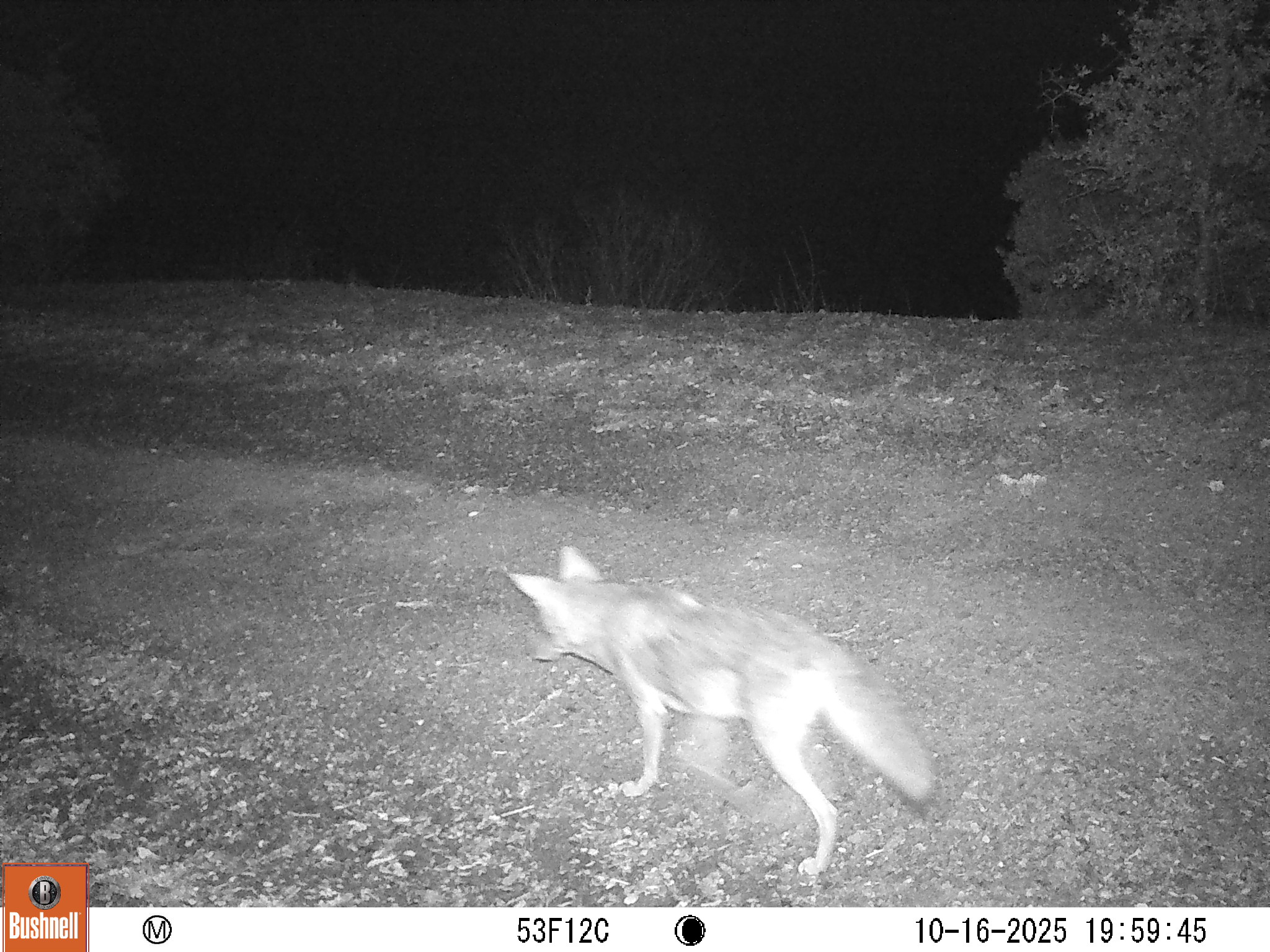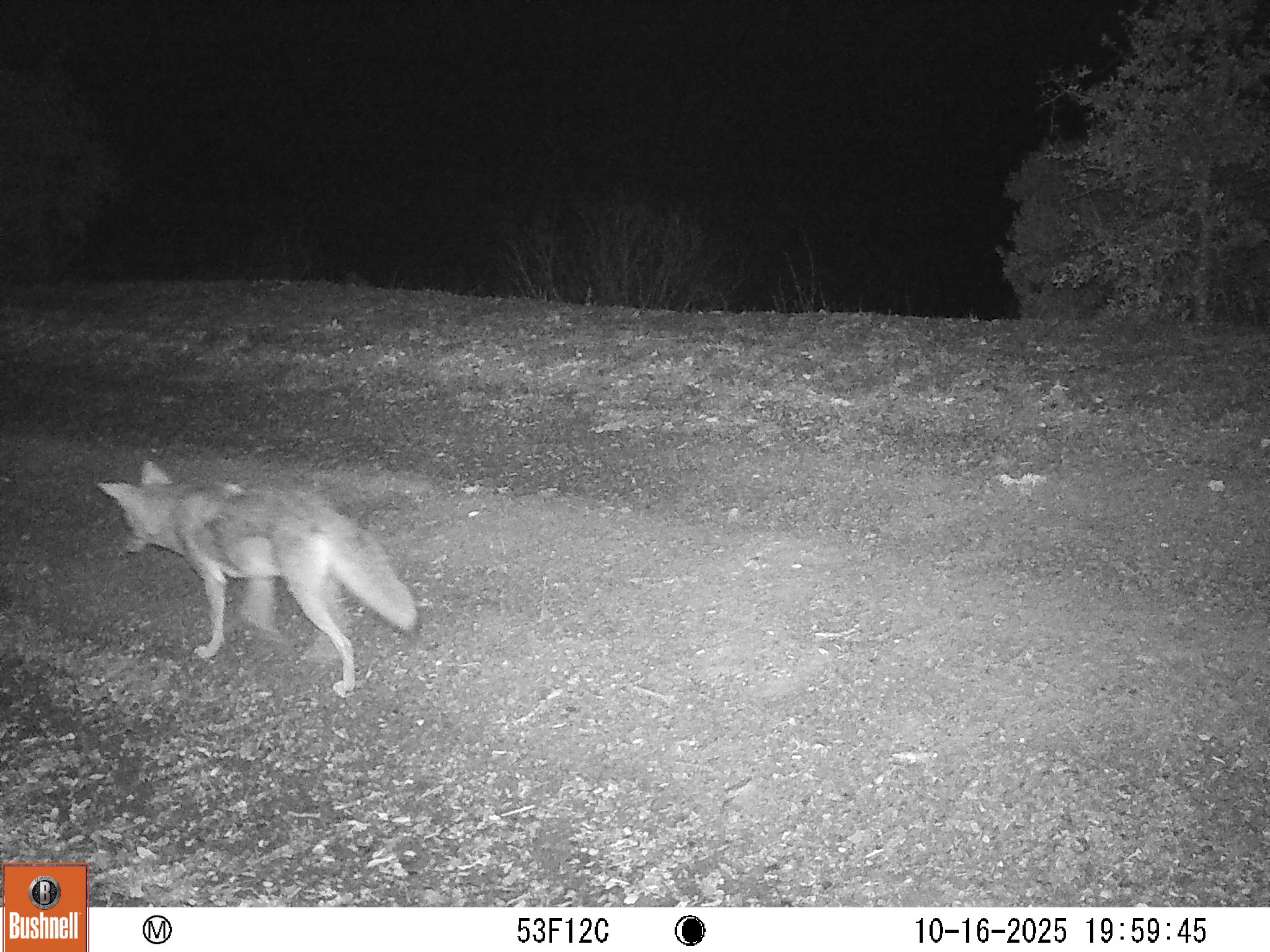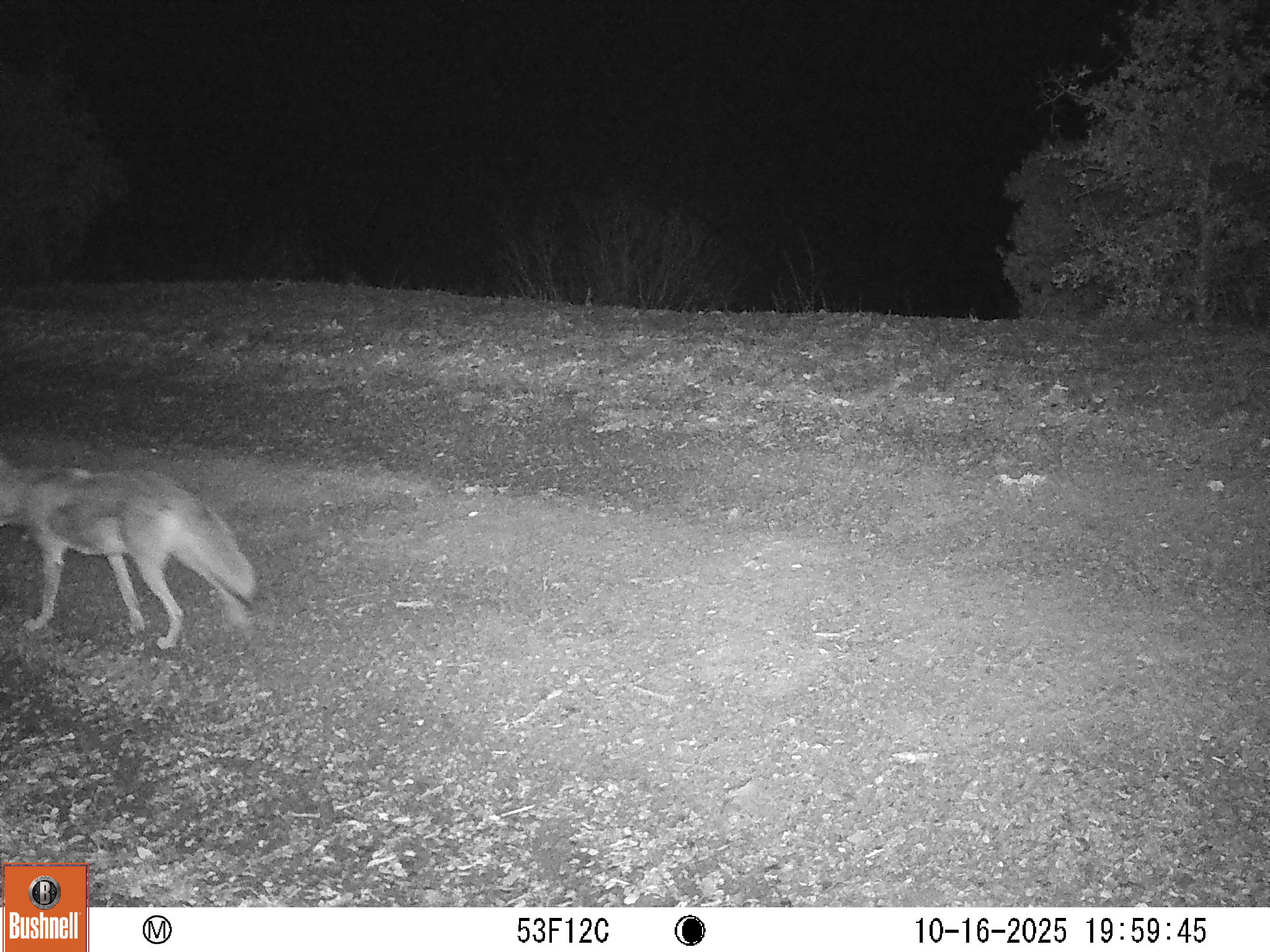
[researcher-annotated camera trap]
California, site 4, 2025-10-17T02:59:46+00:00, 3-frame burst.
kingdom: Animalia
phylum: Chordata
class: Mammalia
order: Carnivora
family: Canidae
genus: Canis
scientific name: Canis latrans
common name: coyote